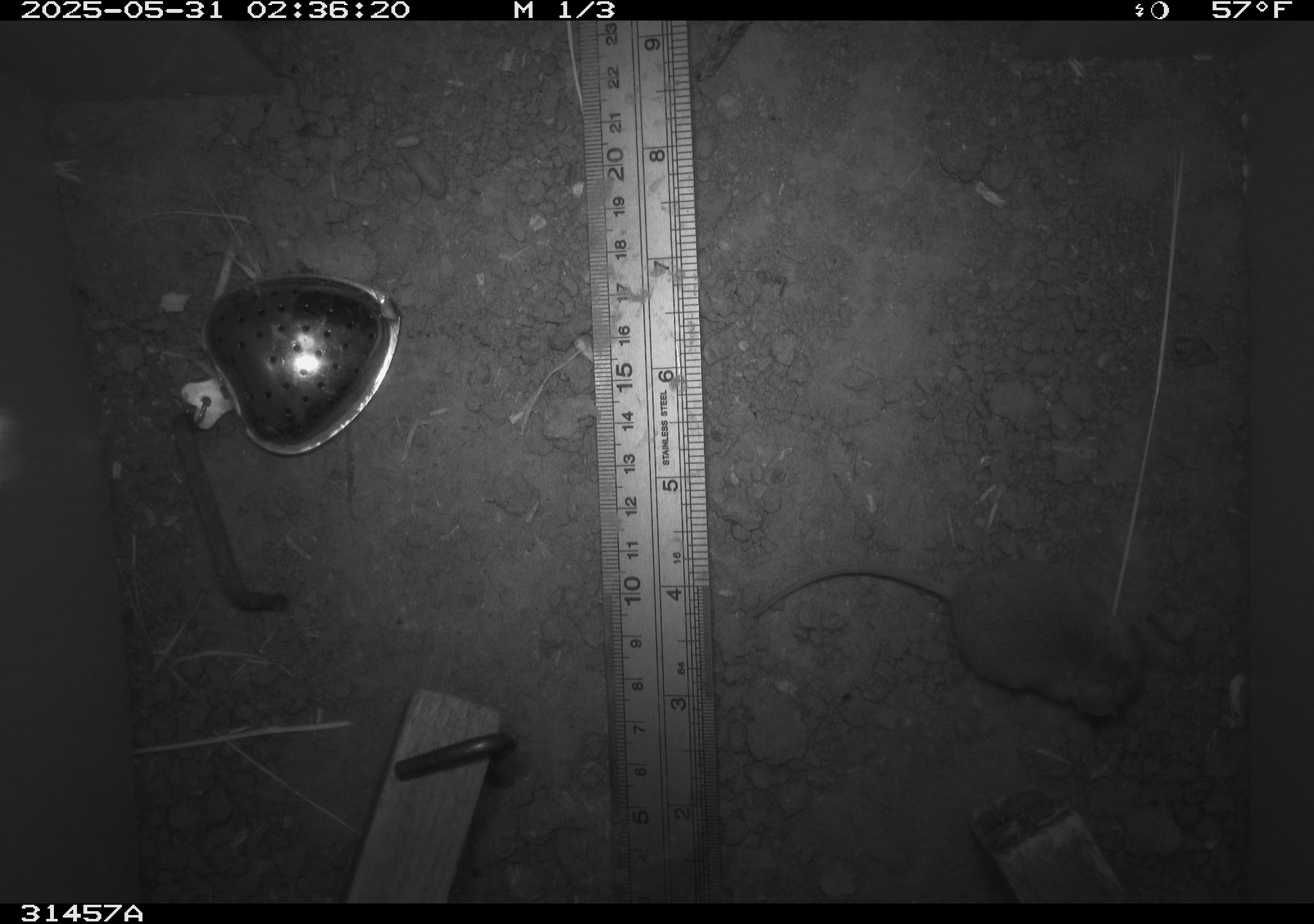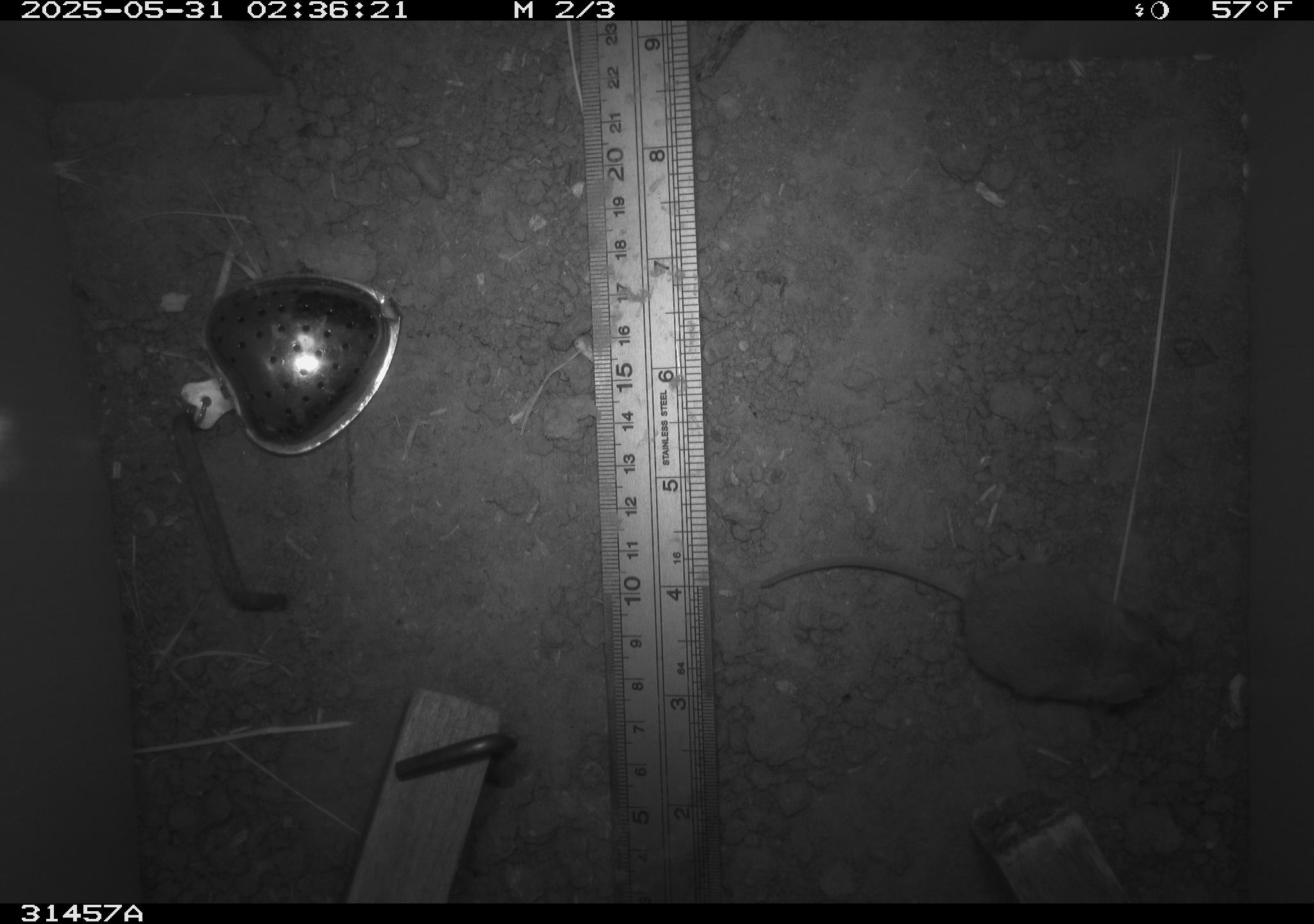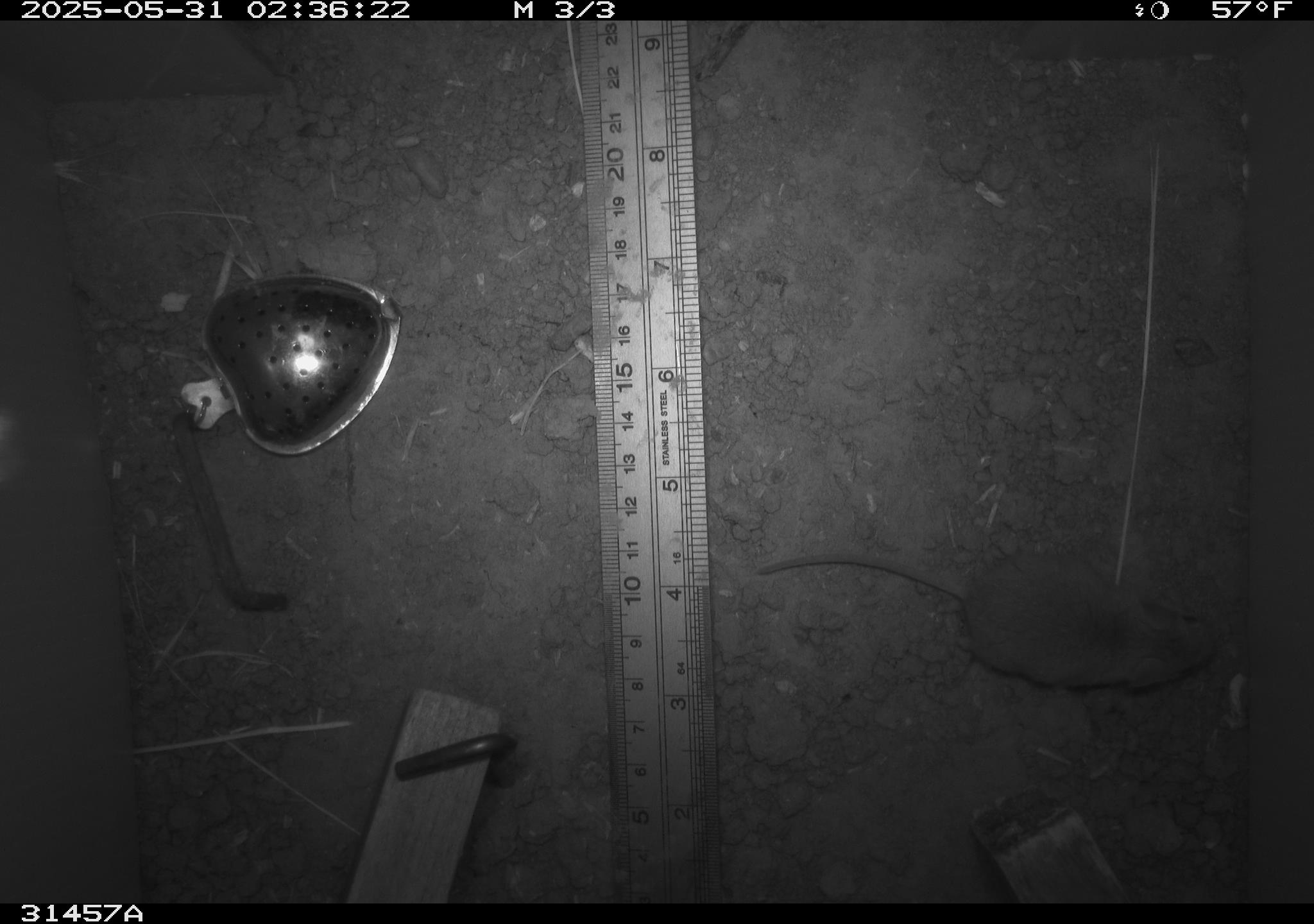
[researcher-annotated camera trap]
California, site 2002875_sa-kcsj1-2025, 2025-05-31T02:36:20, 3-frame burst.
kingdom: Animalia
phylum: Chordata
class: Mammalia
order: Rodentia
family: Muridae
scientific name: Muridae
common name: murids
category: muridae family